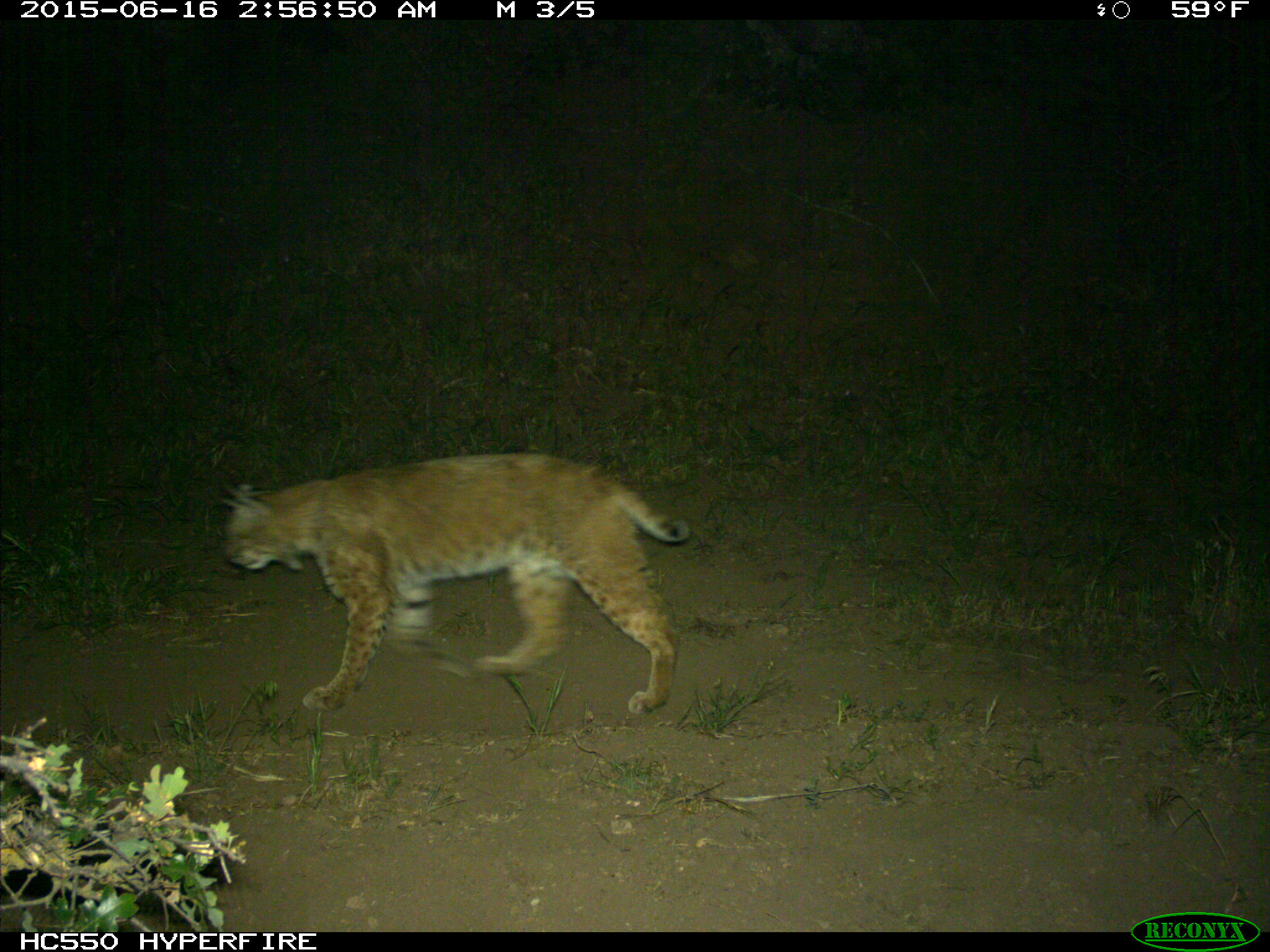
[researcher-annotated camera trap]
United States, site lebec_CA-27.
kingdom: Animalia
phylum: Chordata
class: Mammalia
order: Carnivora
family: Felidae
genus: Lynx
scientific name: Lynx rufus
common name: bobcat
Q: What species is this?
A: Lynx rufus (bobcat).